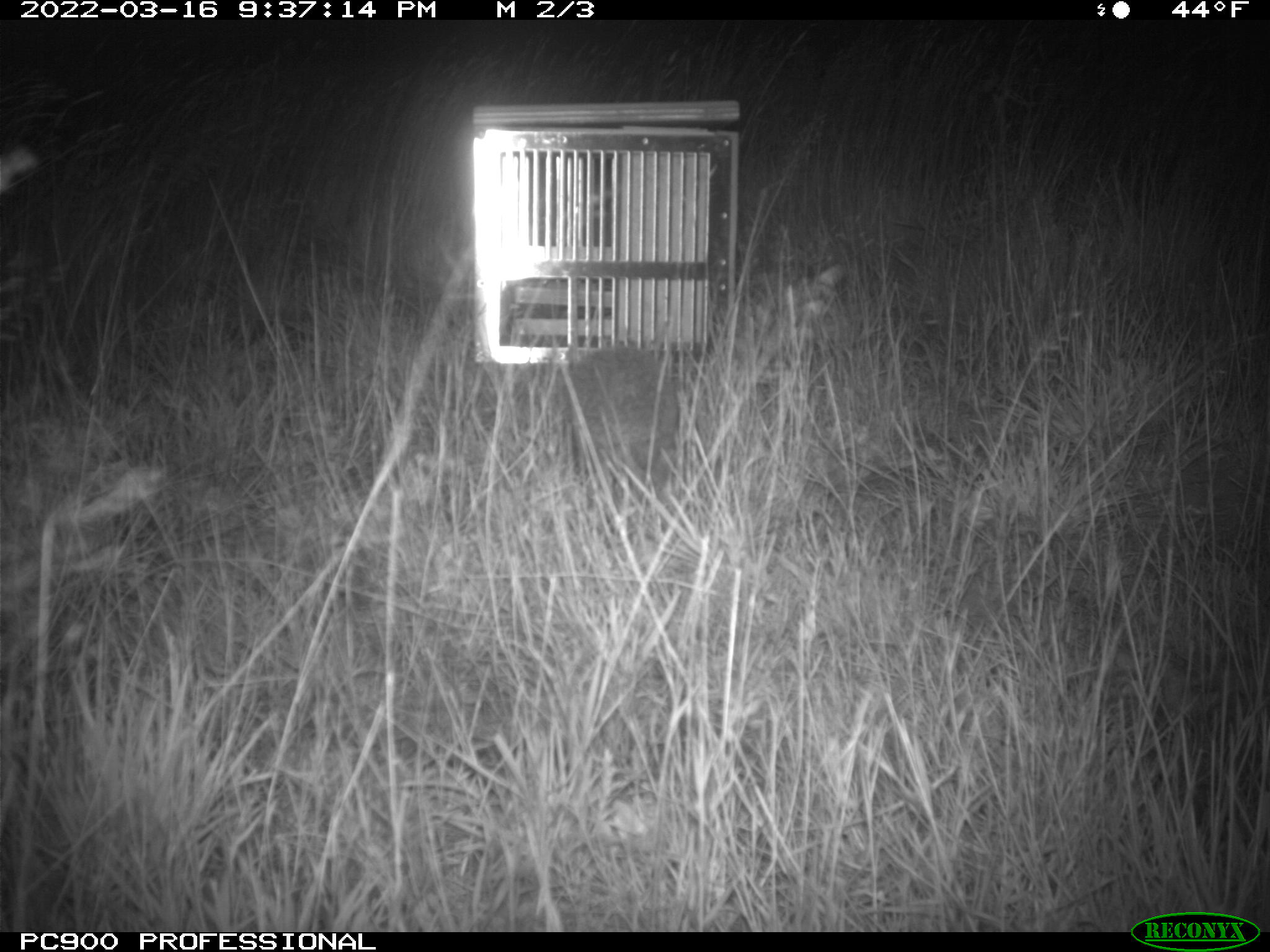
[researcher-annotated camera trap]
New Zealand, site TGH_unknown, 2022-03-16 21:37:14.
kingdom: Animalia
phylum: Chordata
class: Mammalia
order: Eulipotyphla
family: Erinaceidae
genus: Erinaceus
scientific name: Erinaceus europaeus europaeus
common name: european hedgehog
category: hedgehog